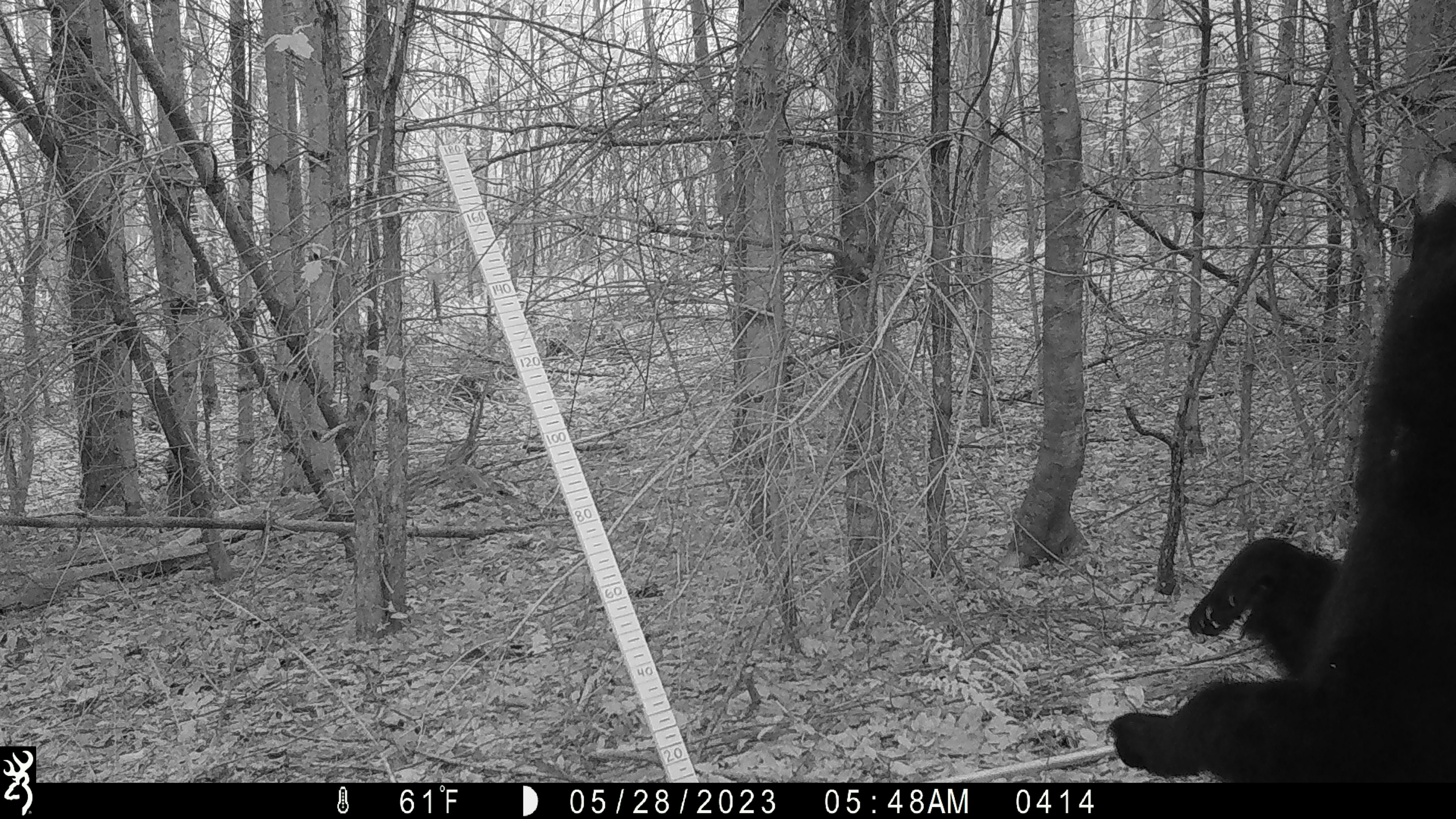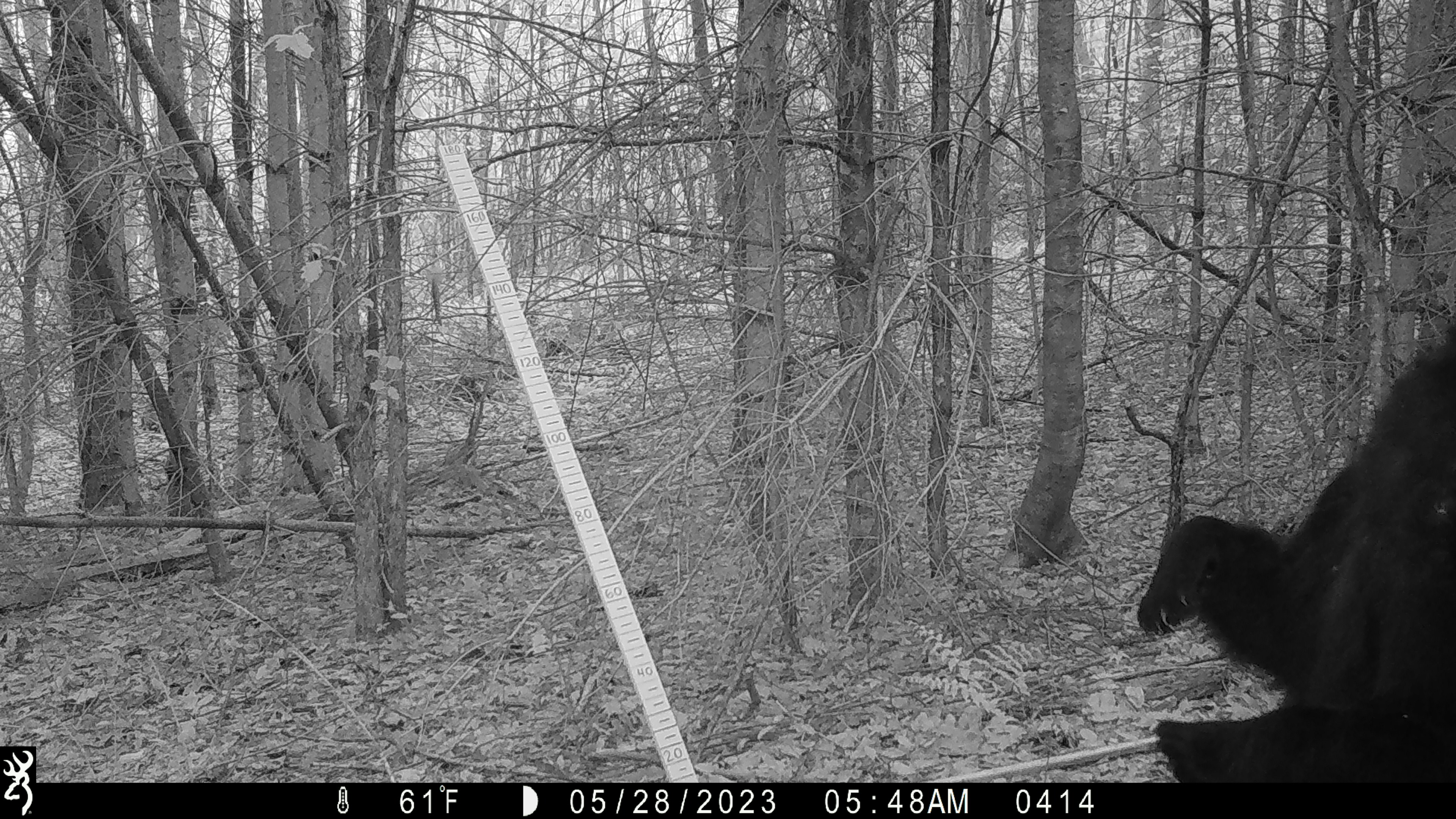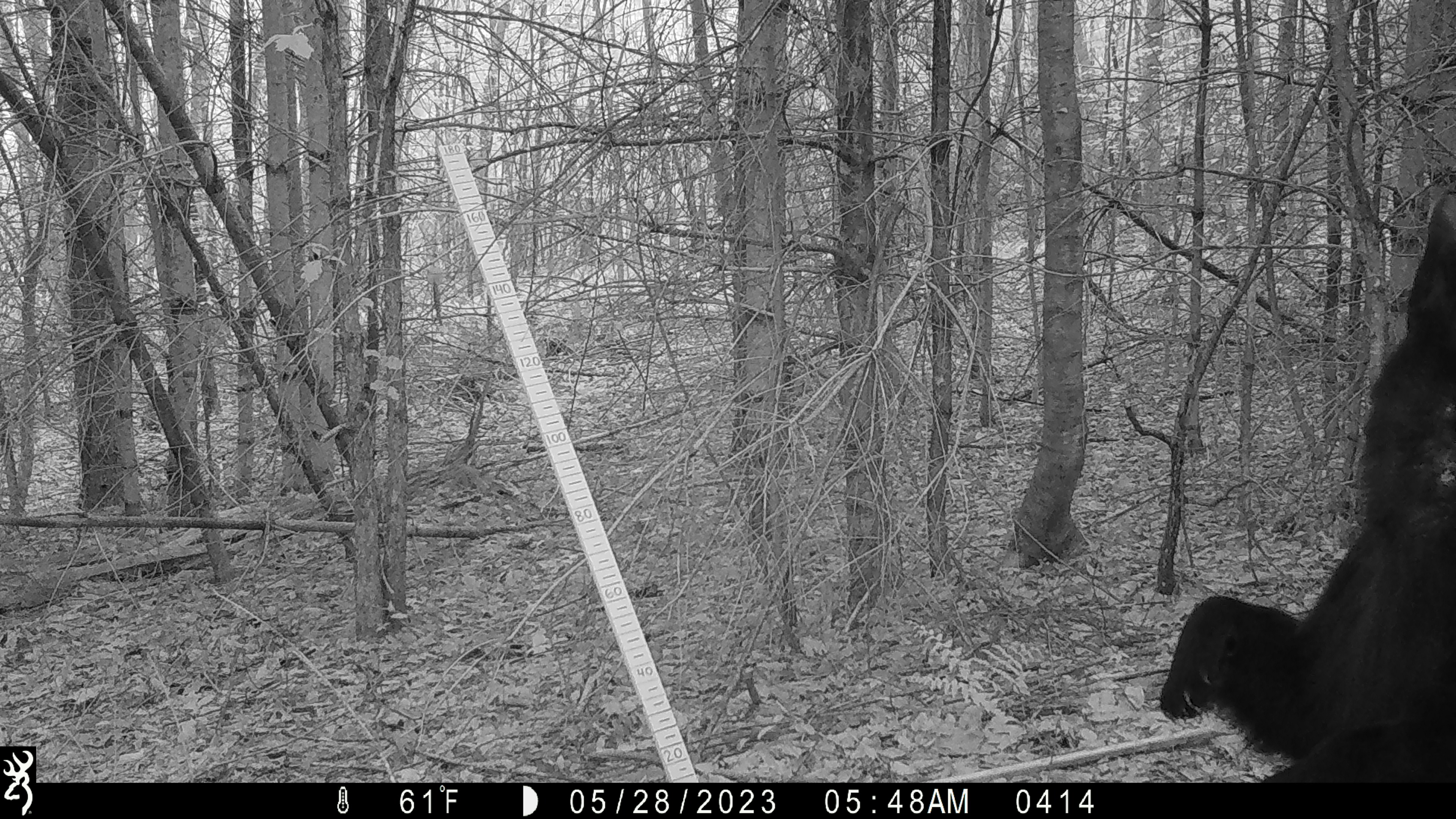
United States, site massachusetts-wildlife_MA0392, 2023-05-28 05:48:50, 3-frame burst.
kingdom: Animalia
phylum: Chordata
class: Mammalia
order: Carnivora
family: Ursidae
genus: Ursus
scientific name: Ursus americanus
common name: black bear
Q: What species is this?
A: Black bear (Ursus americanus).